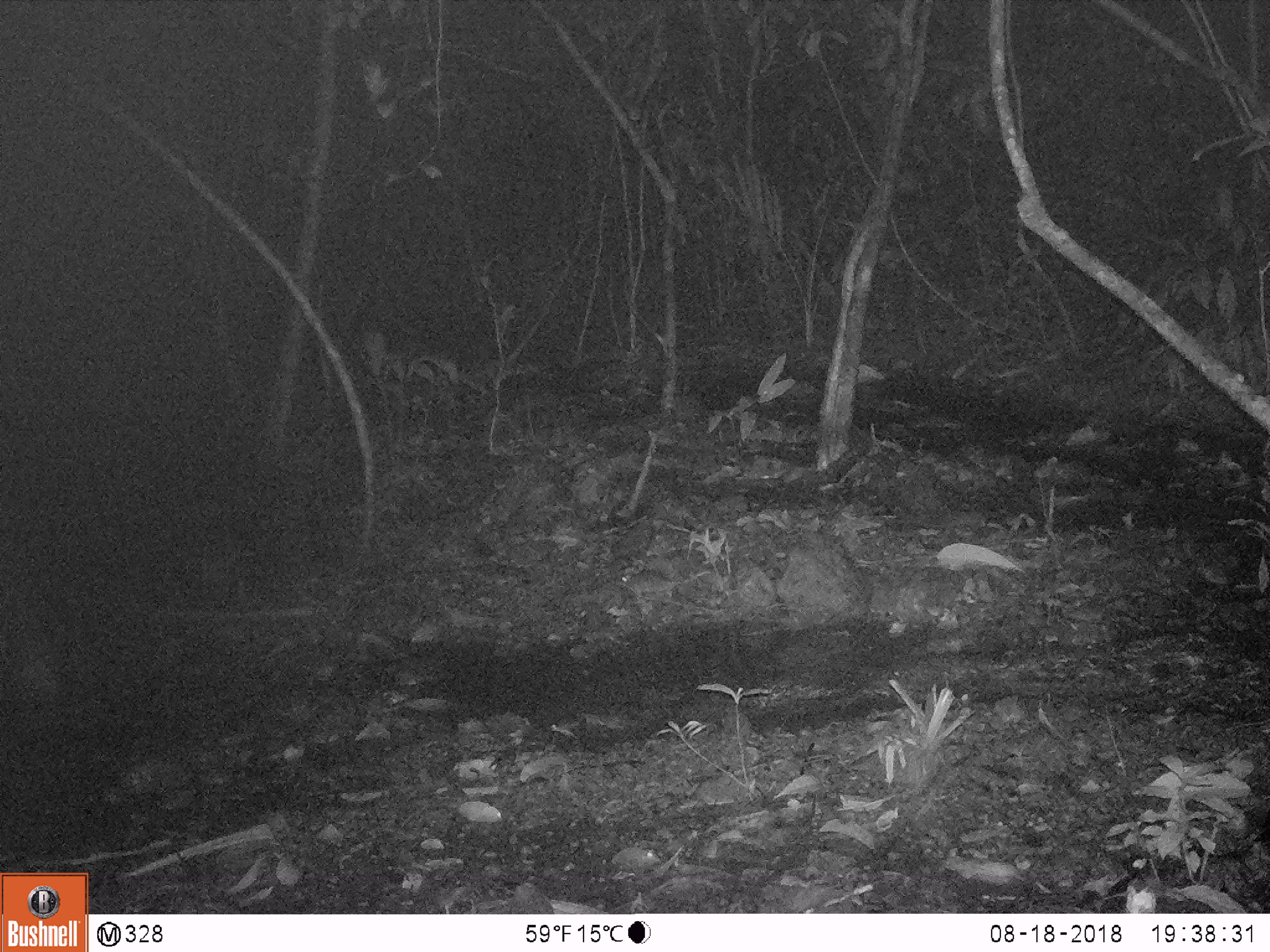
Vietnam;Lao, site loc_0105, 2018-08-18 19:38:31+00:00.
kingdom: Animalia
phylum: Chordata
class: Mammalia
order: Rodentia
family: Muridae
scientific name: Muridae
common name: old-world mice and rats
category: unidentified murid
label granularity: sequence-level